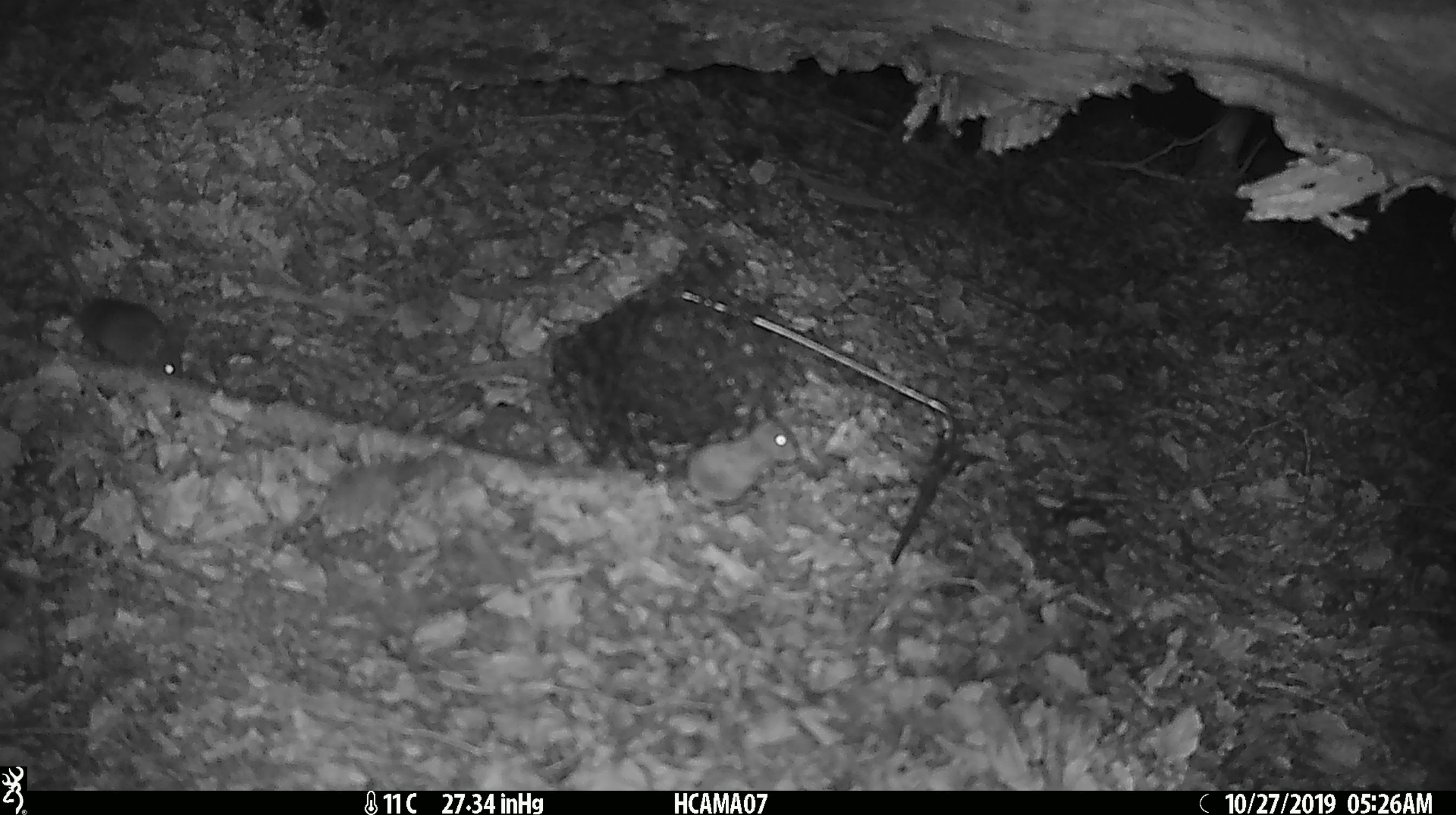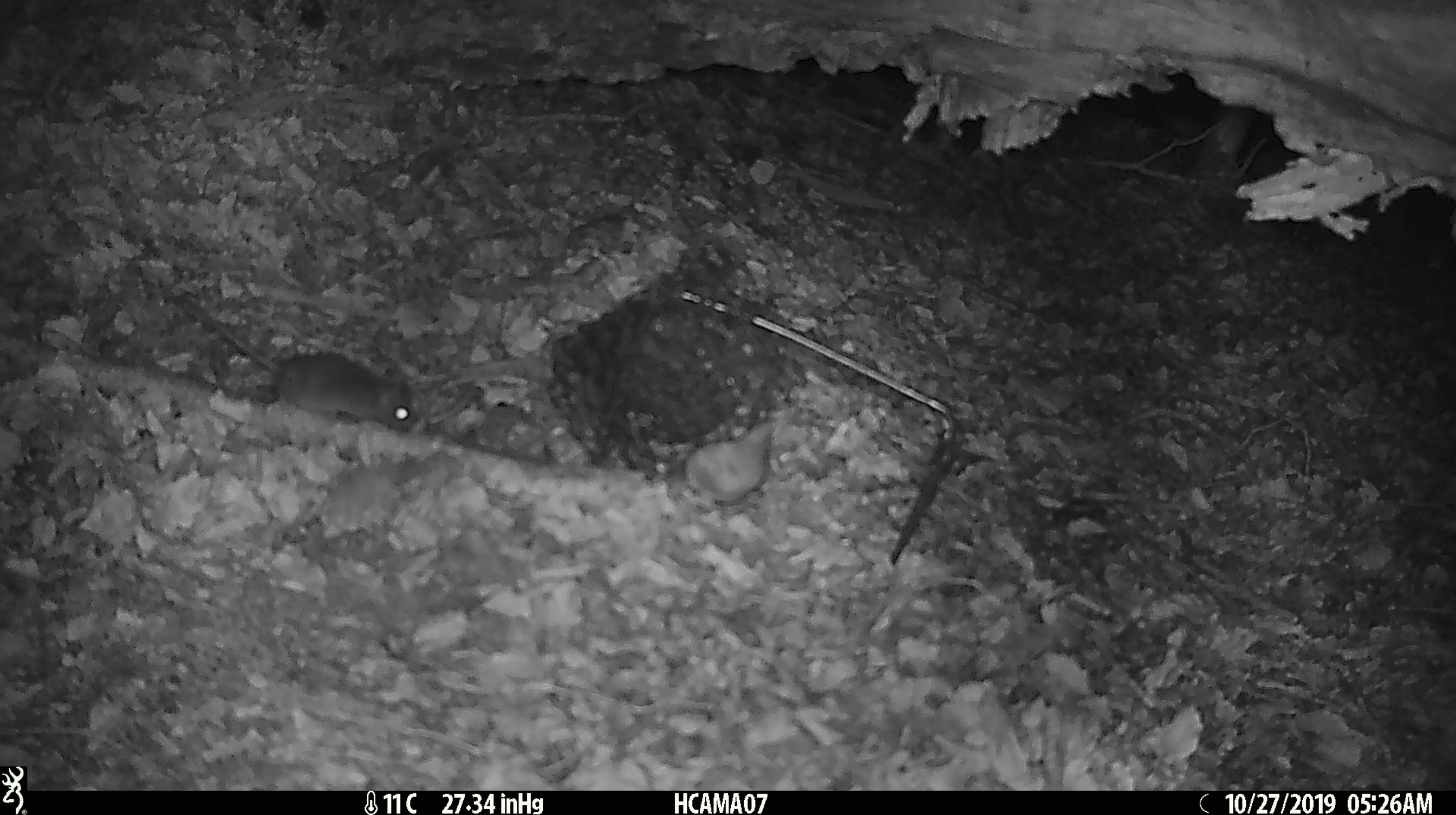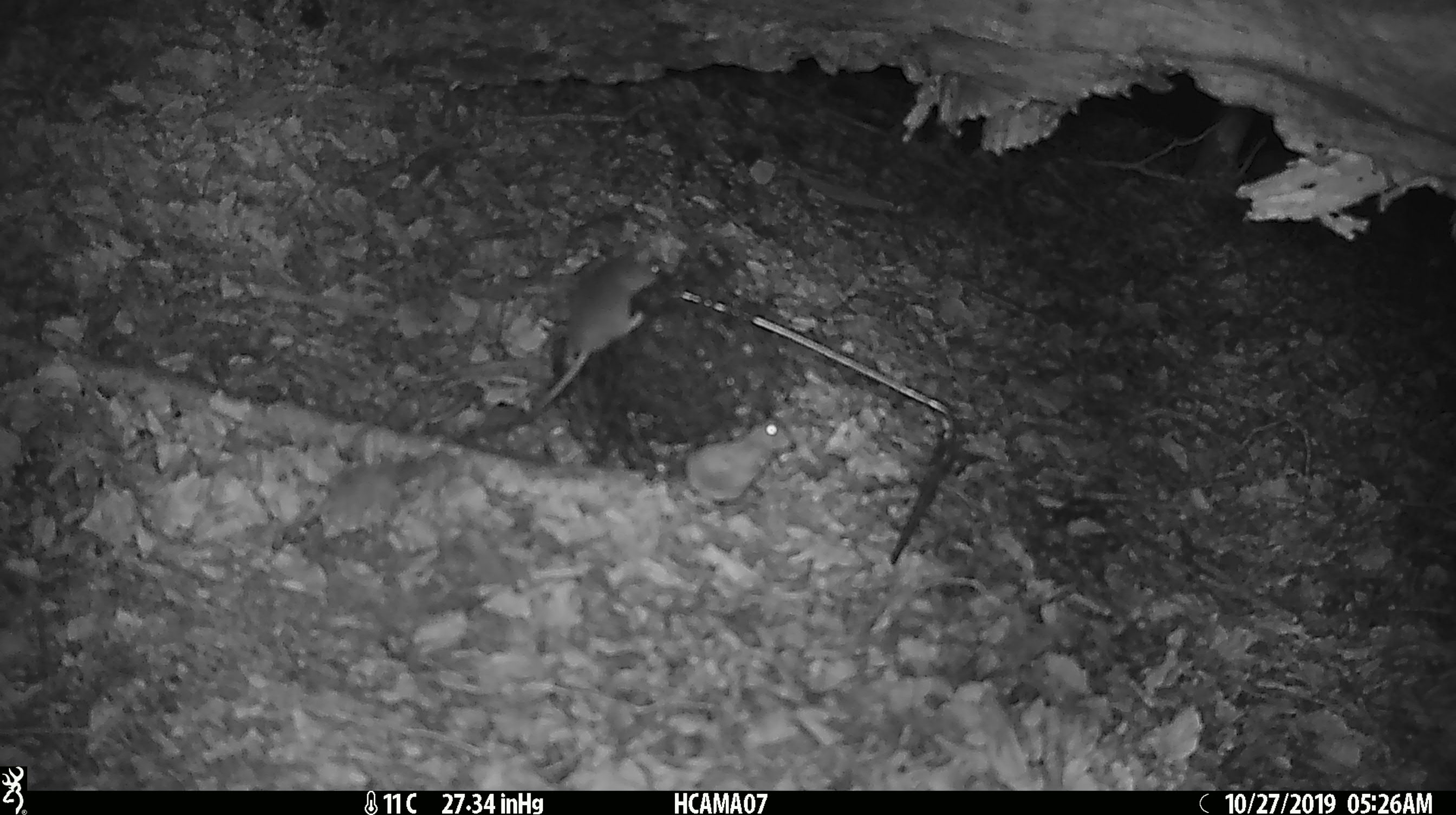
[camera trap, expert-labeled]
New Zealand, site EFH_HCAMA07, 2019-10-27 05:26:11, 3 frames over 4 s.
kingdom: Animalia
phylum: Chordata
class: Mammalia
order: Rodentia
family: Muridae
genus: Mus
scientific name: Mus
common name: mouse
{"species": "mouse (Mus)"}